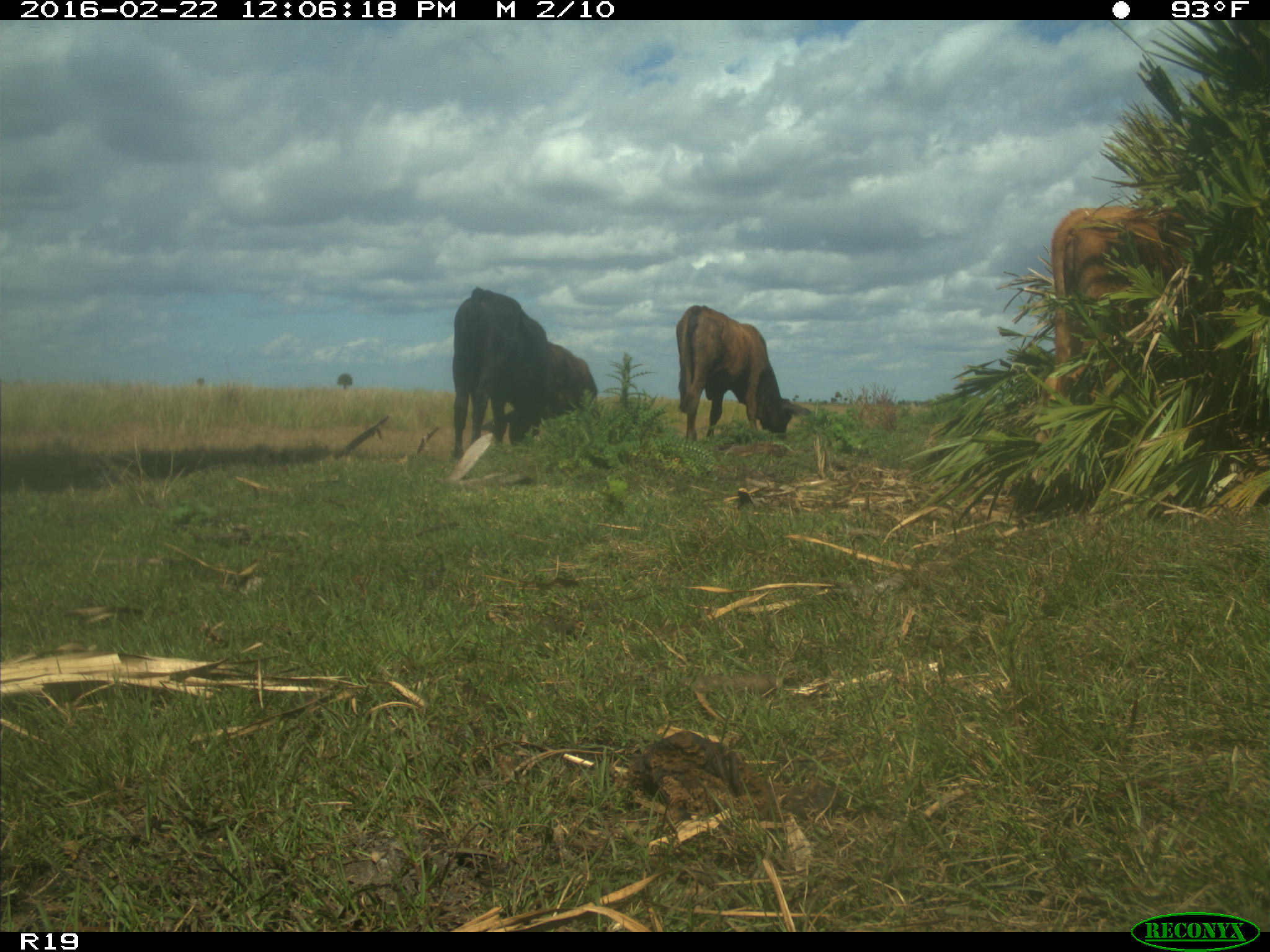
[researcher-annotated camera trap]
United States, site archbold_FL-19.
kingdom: Animalia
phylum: Chordata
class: Mammalia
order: Artiodactyla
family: Bovidae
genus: Bos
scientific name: Bos taurus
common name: domestic cow